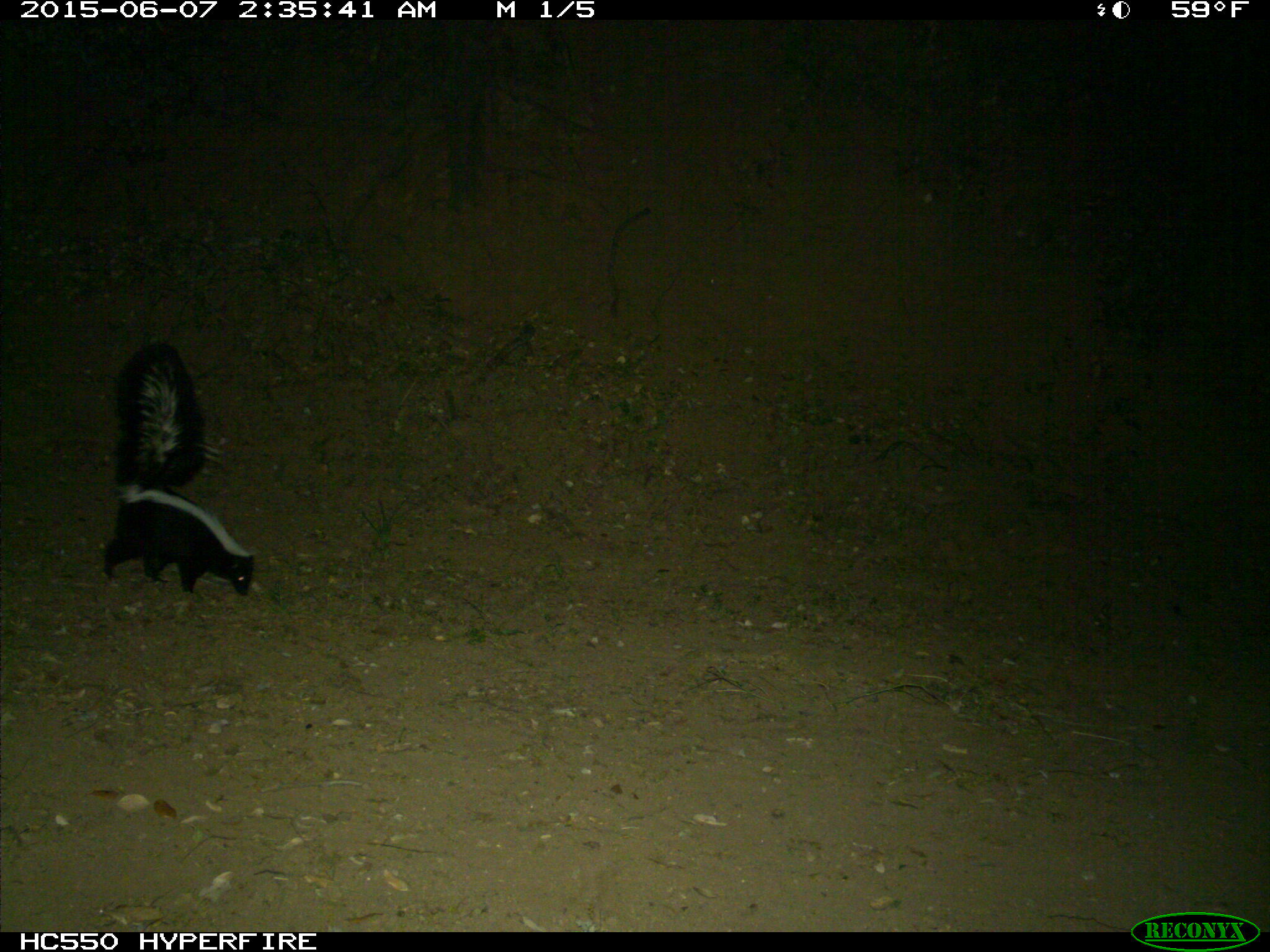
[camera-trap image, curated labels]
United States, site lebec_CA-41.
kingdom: Animalia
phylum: Chordata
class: Mammalia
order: Carnivora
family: Mephitidae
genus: Mephitis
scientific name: Mephitis mephitis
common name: striped skunk